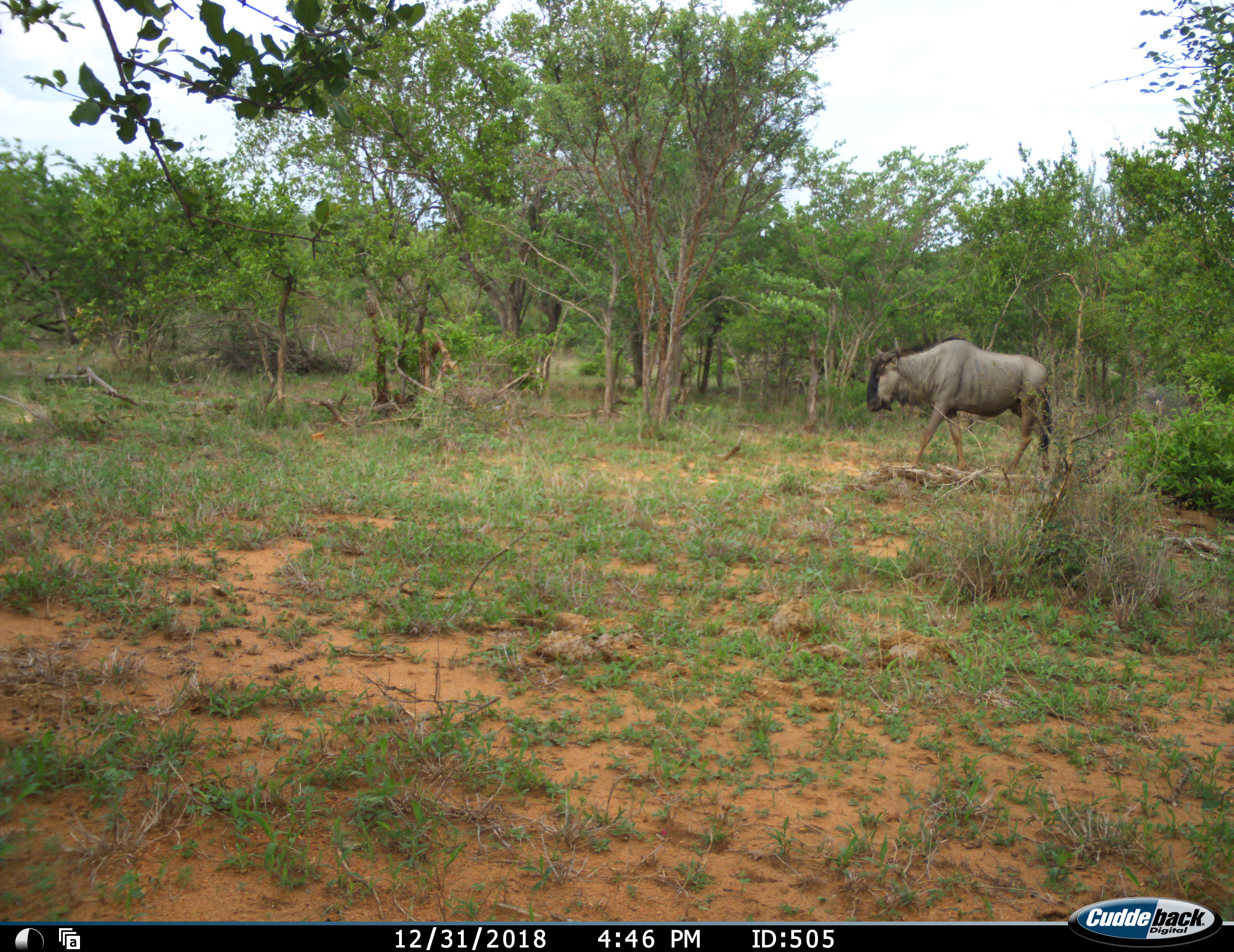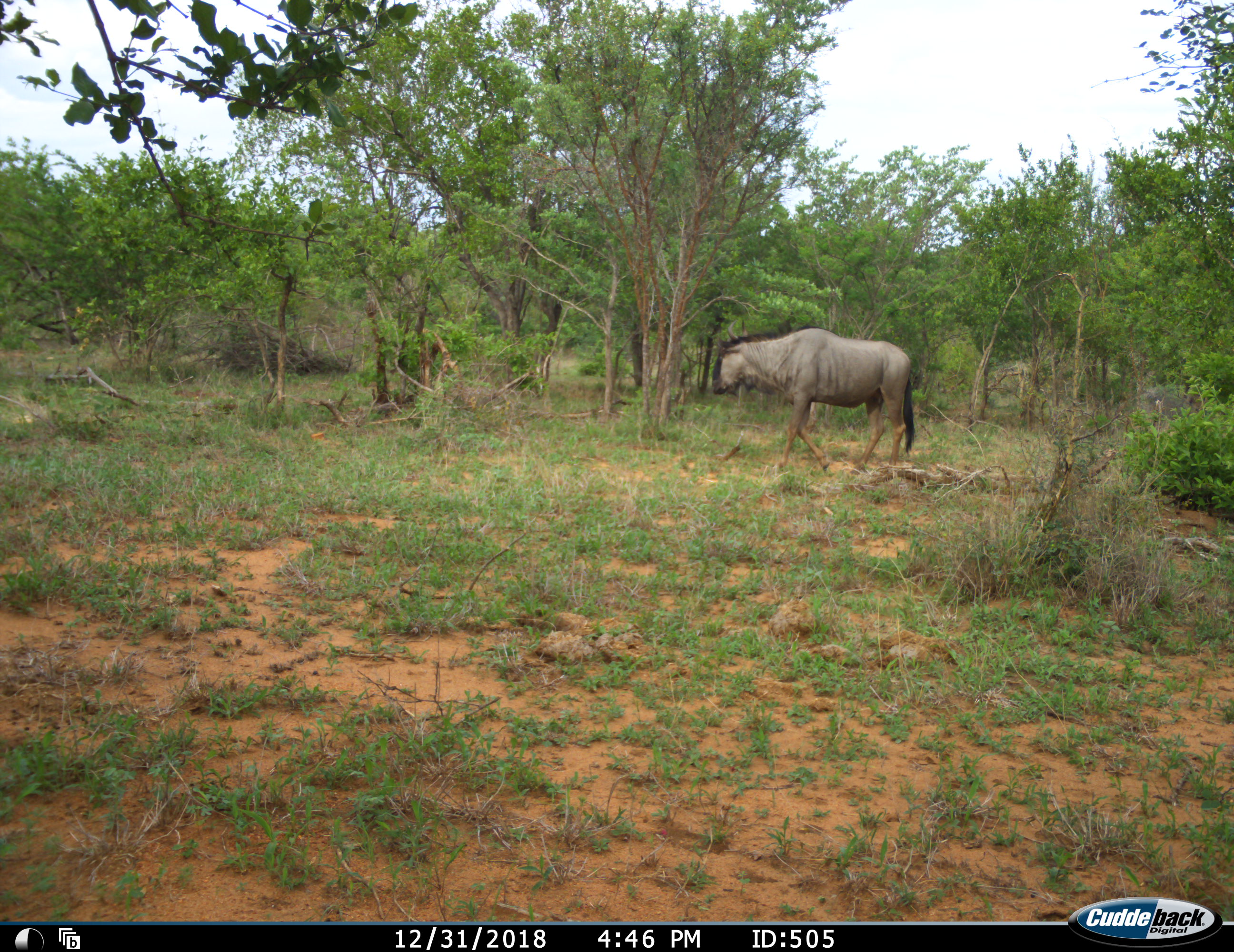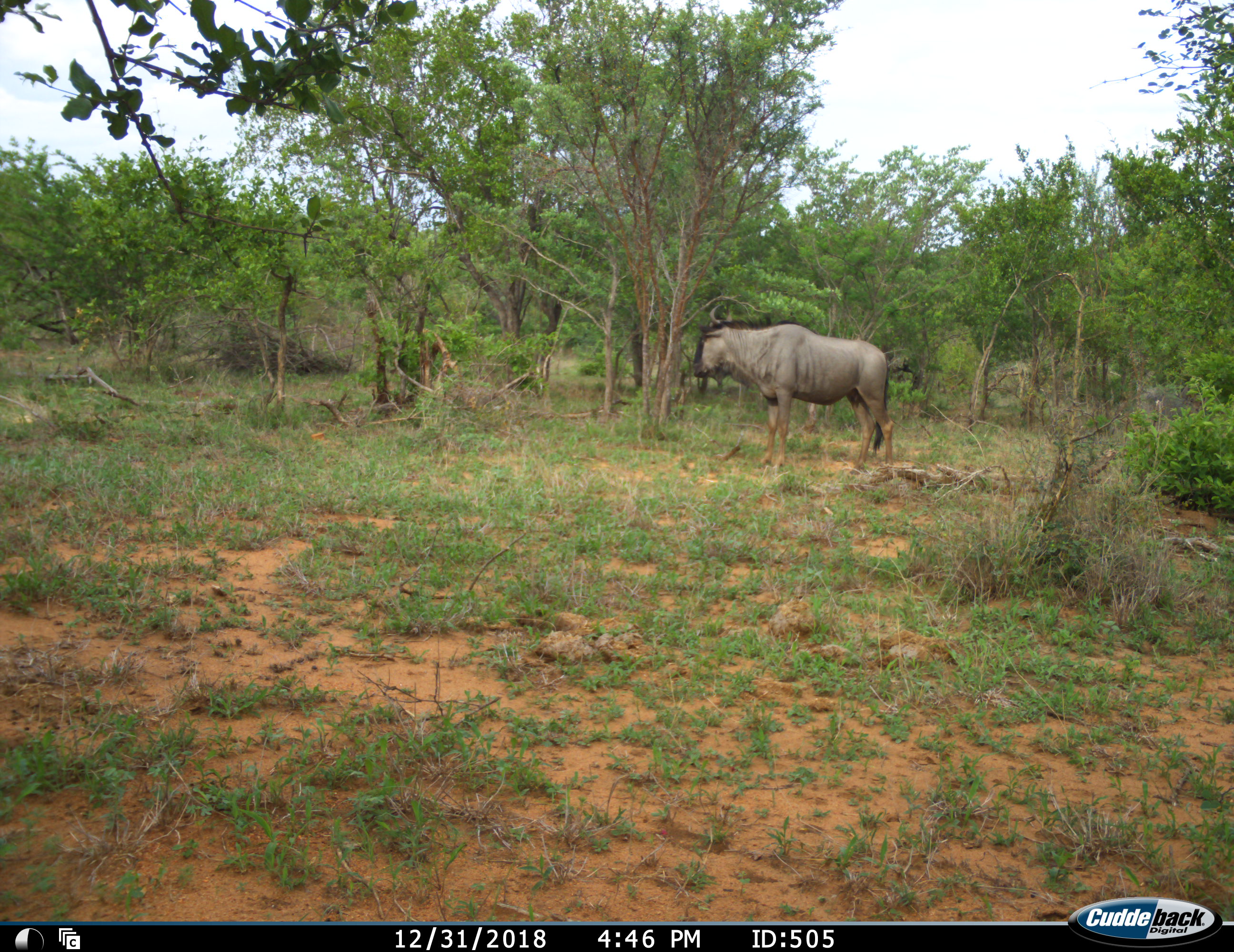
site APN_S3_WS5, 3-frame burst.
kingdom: Animalia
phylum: Chordata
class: Mammalia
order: Artiodactyla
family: Bovidae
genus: Connochaetes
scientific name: Connochaetes taurinus taurinus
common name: blue wildebeest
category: wildebeestblue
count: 1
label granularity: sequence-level